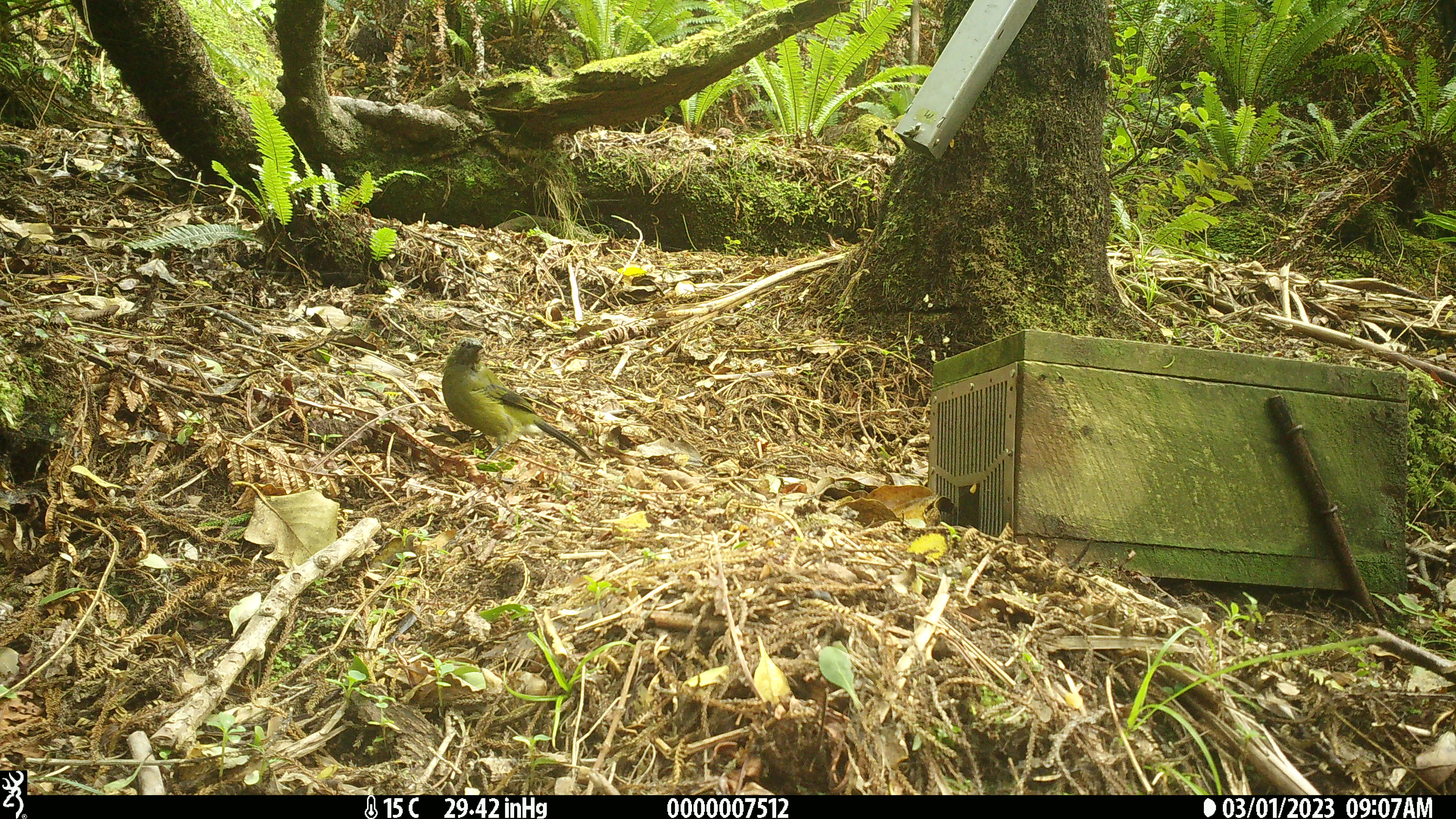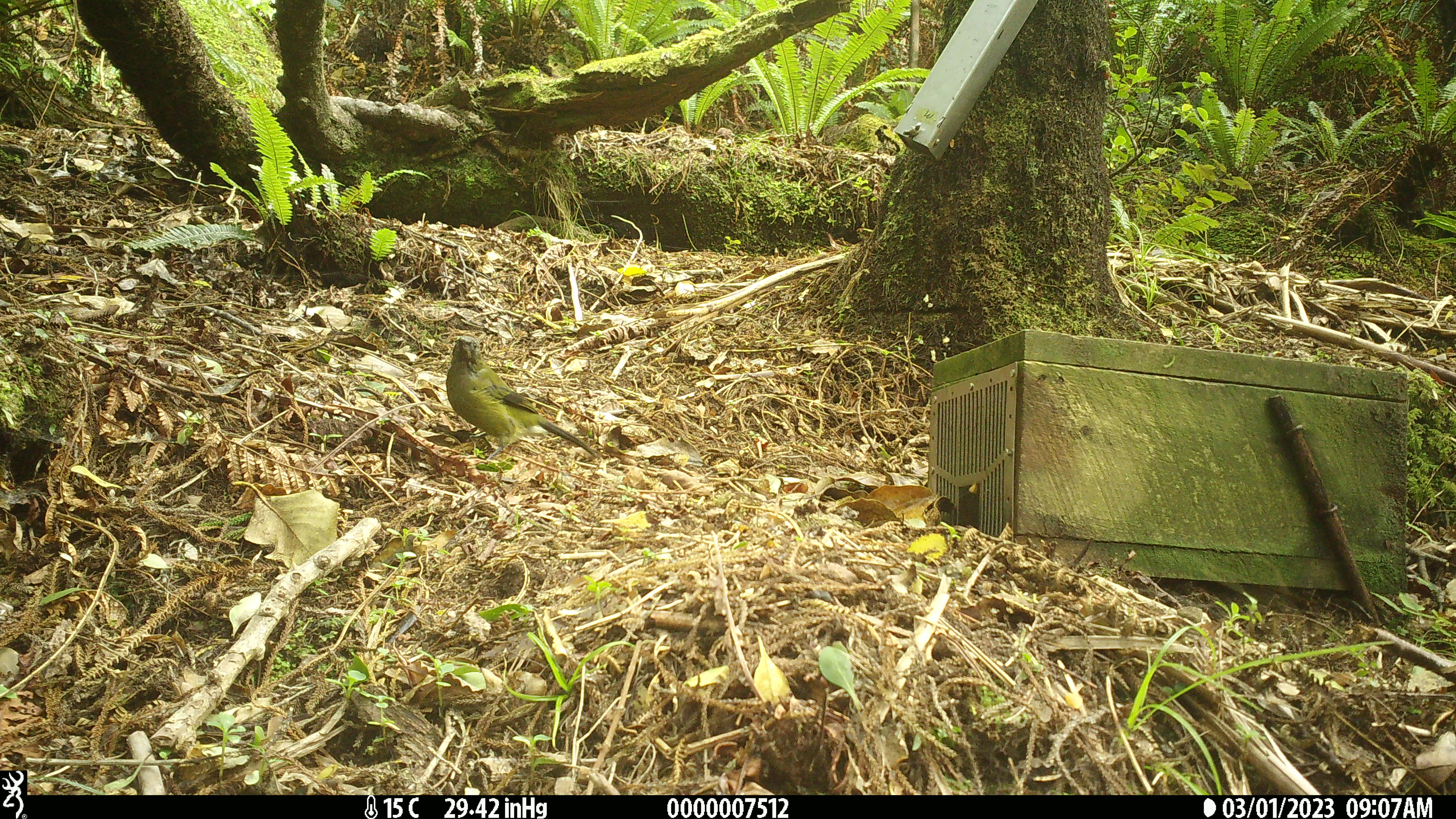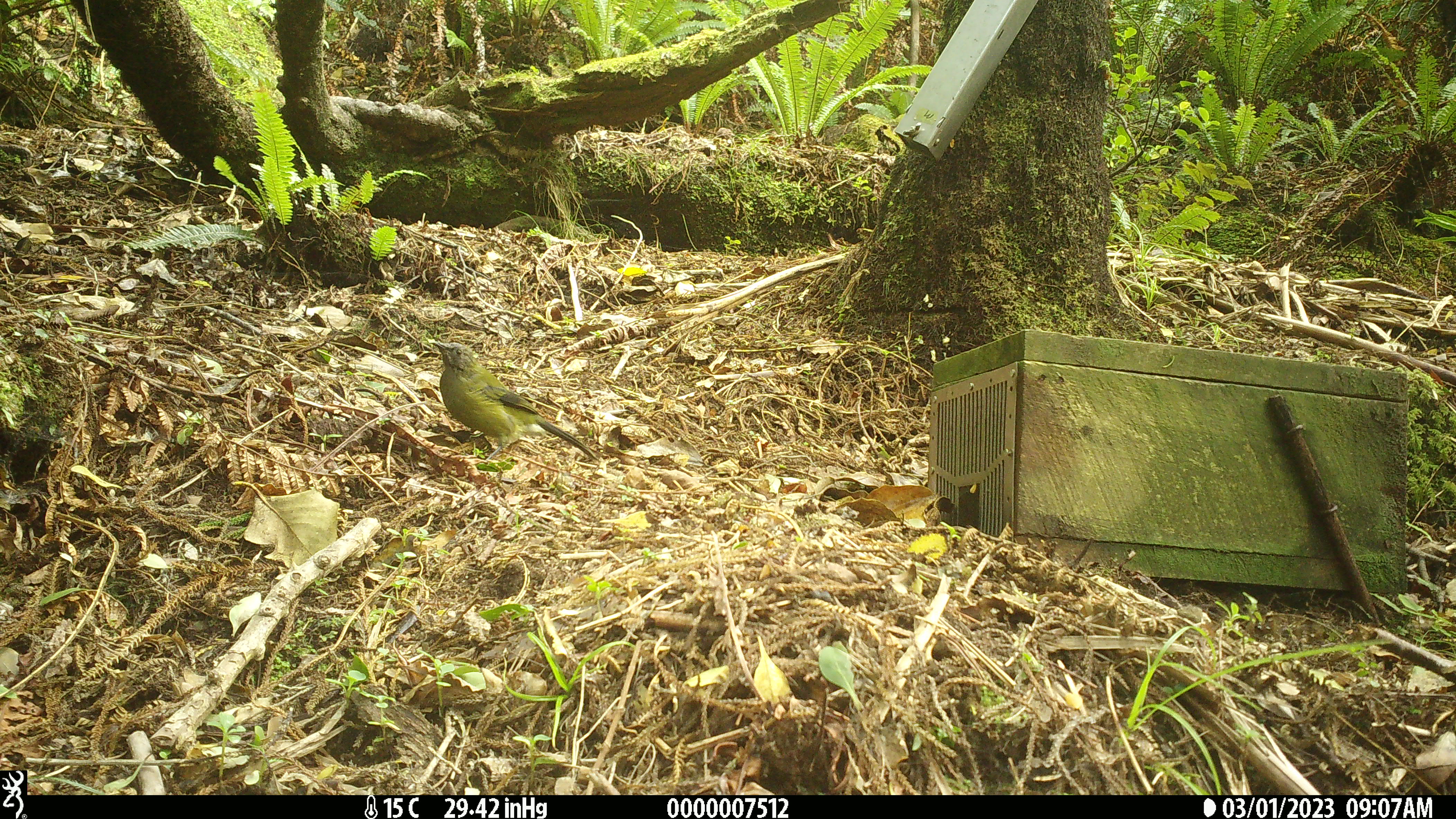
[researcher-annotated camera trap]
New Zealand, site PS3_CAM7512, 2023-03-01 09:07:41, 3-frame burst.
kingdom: Animalia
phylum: Chordata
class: Aves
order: Passeriformes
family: Meliphagidae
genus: Anthornis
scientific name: Anthornis melanura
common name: new zealand bellbird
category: bellbird